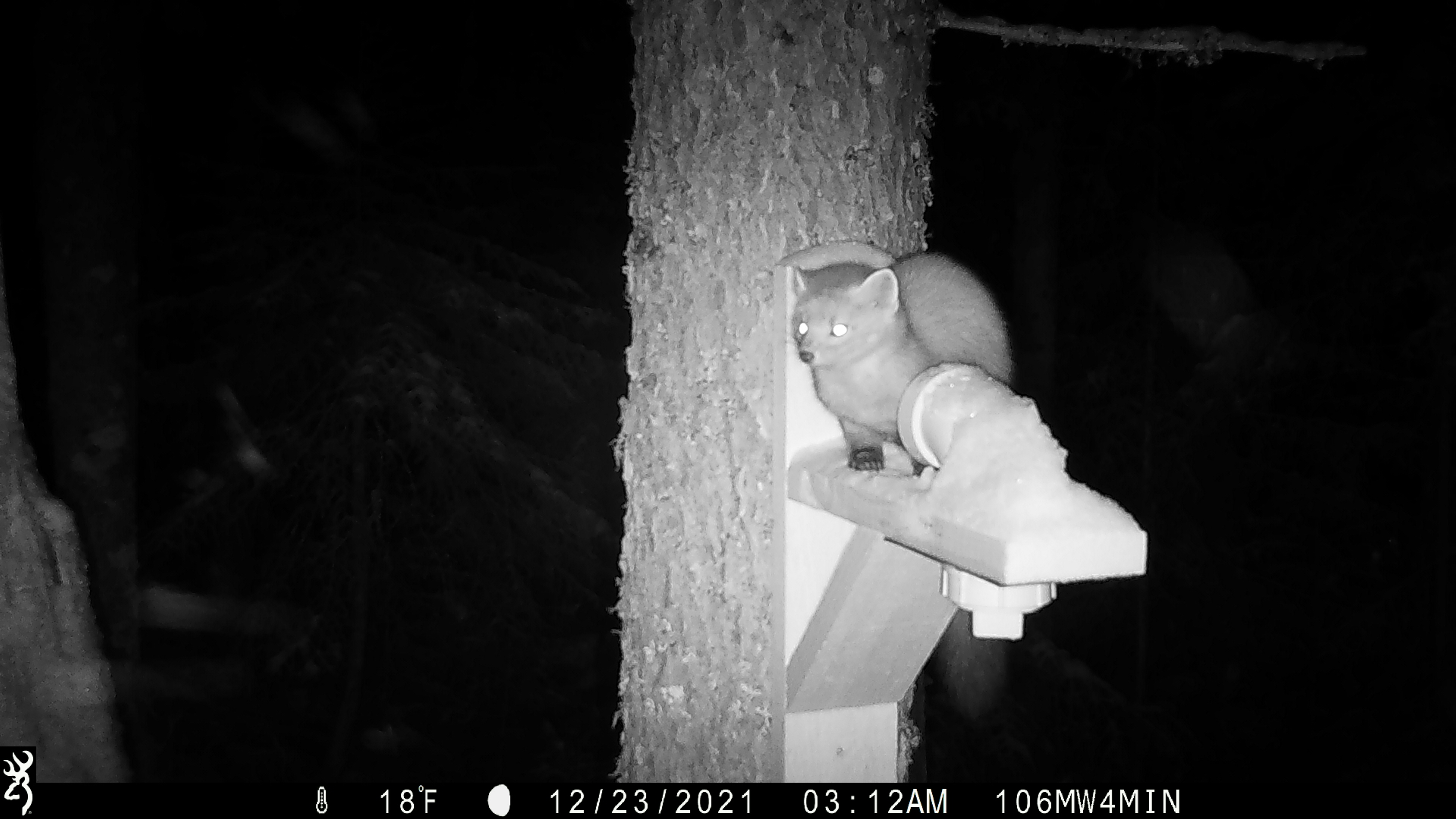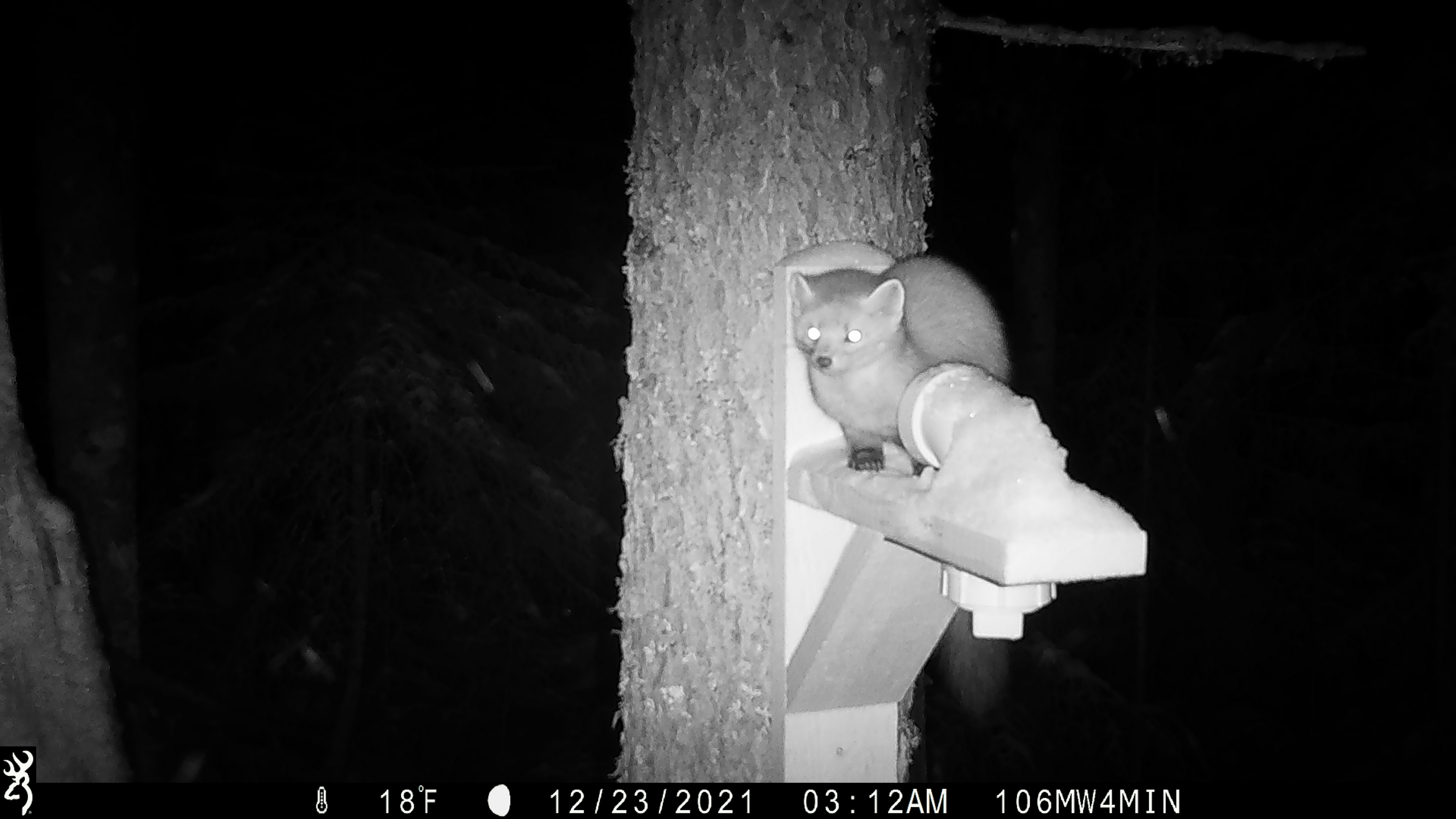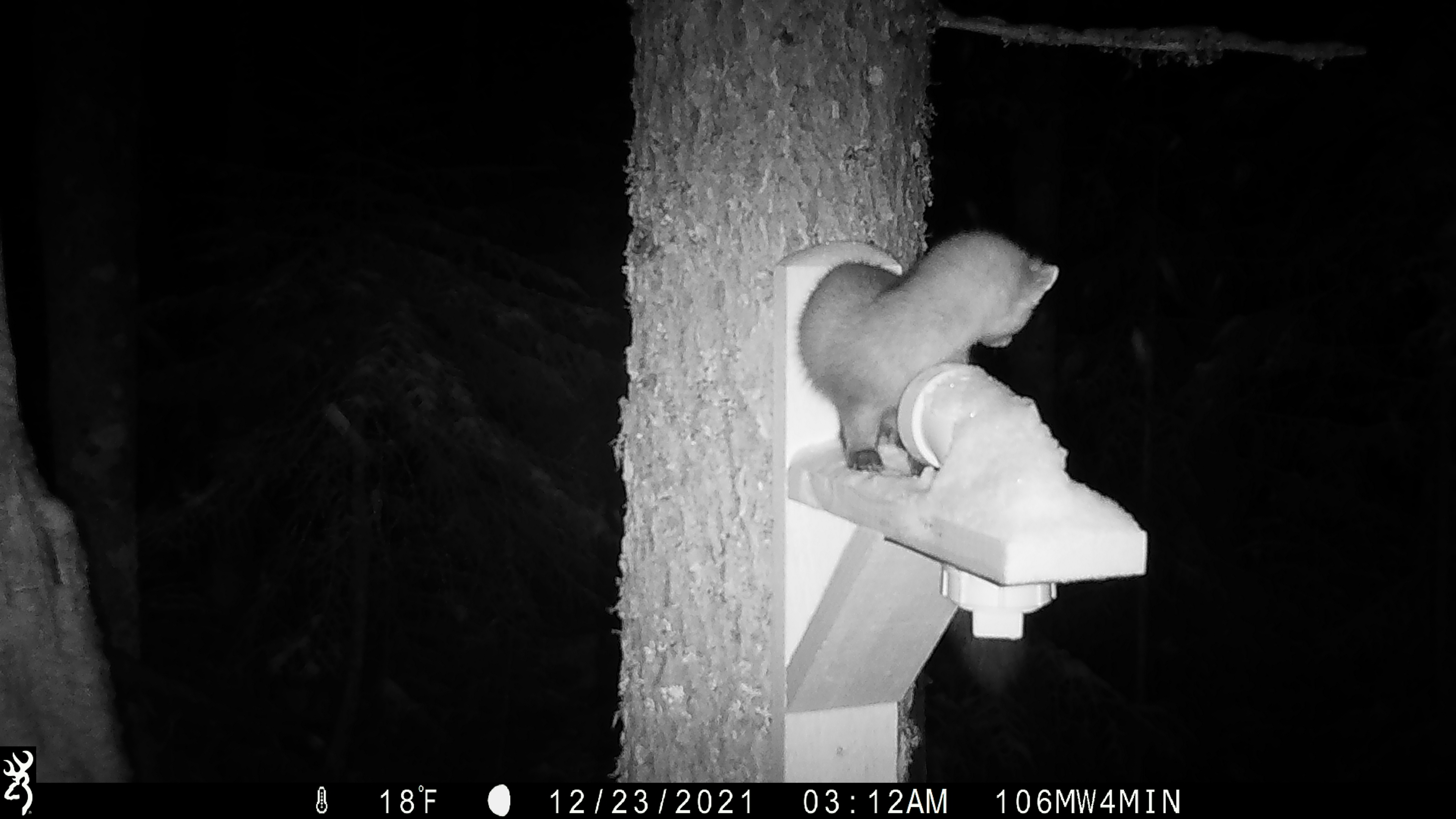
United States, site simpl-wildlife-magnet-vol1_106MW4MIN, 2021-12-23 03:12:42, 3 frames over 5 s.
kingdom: Animalia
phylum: Chordata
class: Mammalia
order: Carnivora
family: Mustelidae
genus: Martes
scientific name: Martes americana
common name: american marten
American marten (Martes americana).